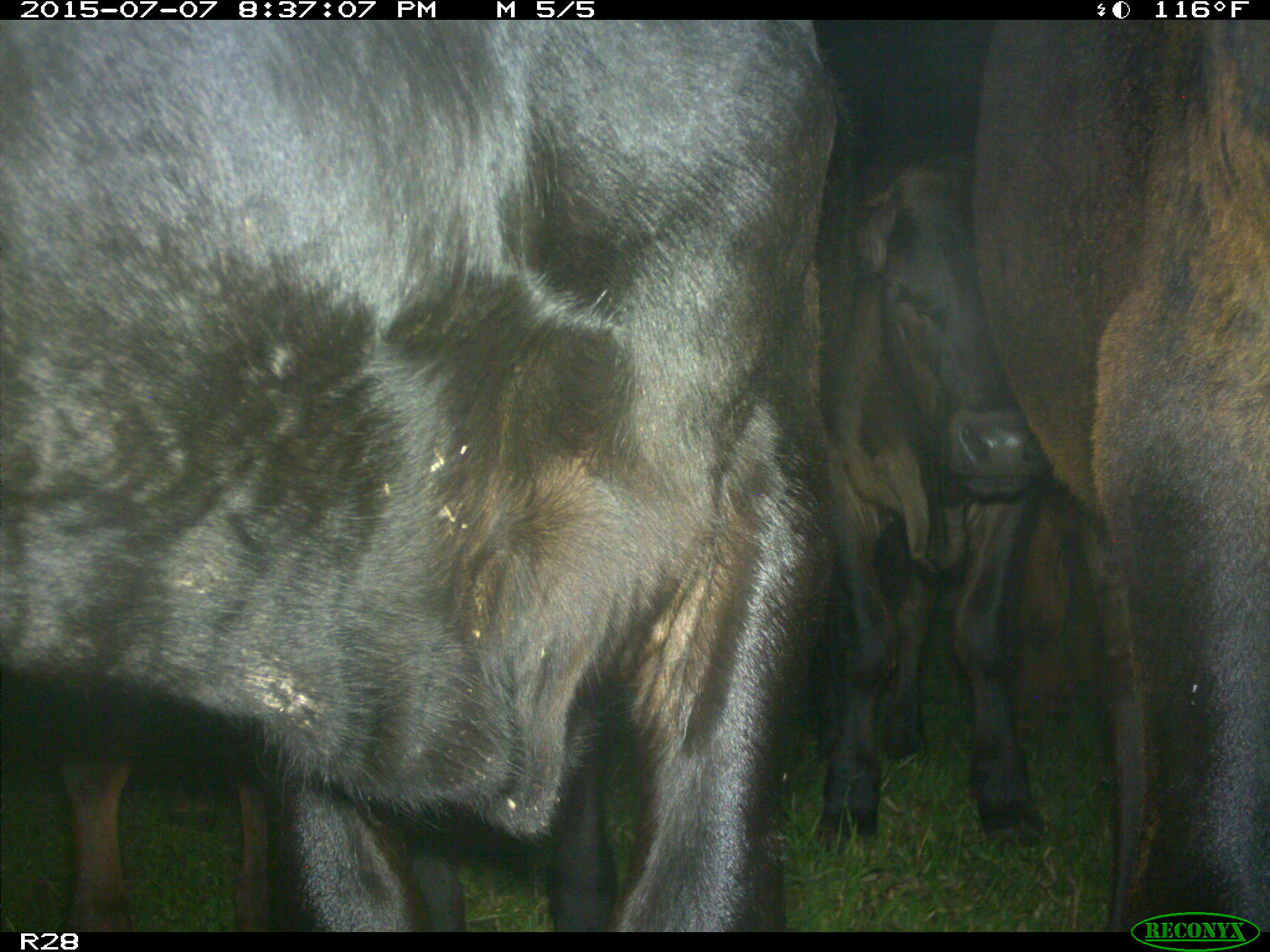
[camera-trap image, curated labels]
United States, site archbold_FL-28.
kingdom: Animalia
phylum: Chordata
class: Mammalia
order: Artiodactyla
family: Bovidae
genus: Bos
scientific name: Bos taurus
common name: domestic cow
Bos taurus (domestic cow).